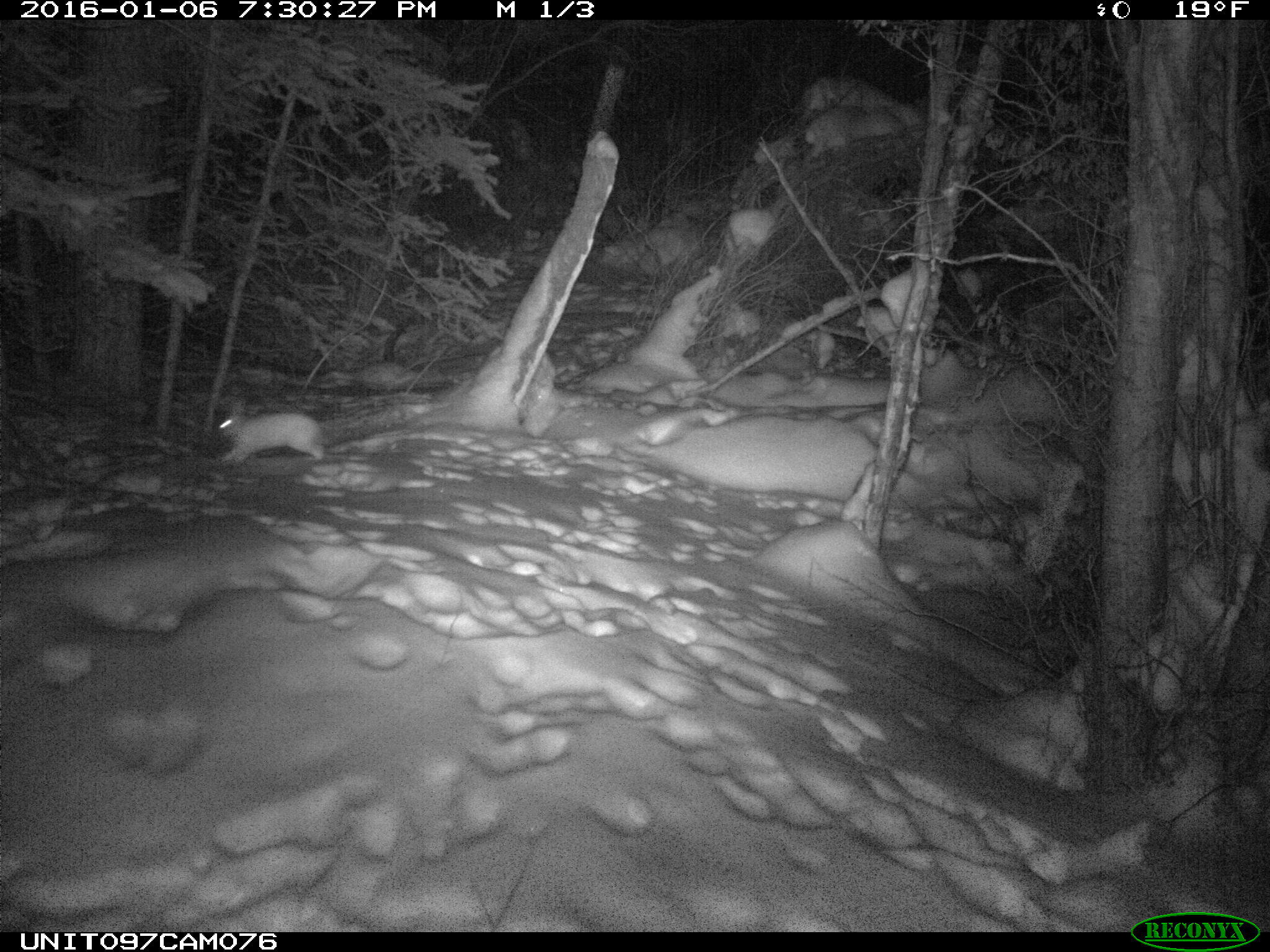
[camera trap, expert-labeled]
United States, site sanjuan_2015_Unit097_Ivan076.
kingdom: Animalia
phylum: Chordata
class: Mammalia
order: Lagomorpha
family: Leporidae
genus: Lepus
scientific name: Lepus americanus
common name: snowshoe hare